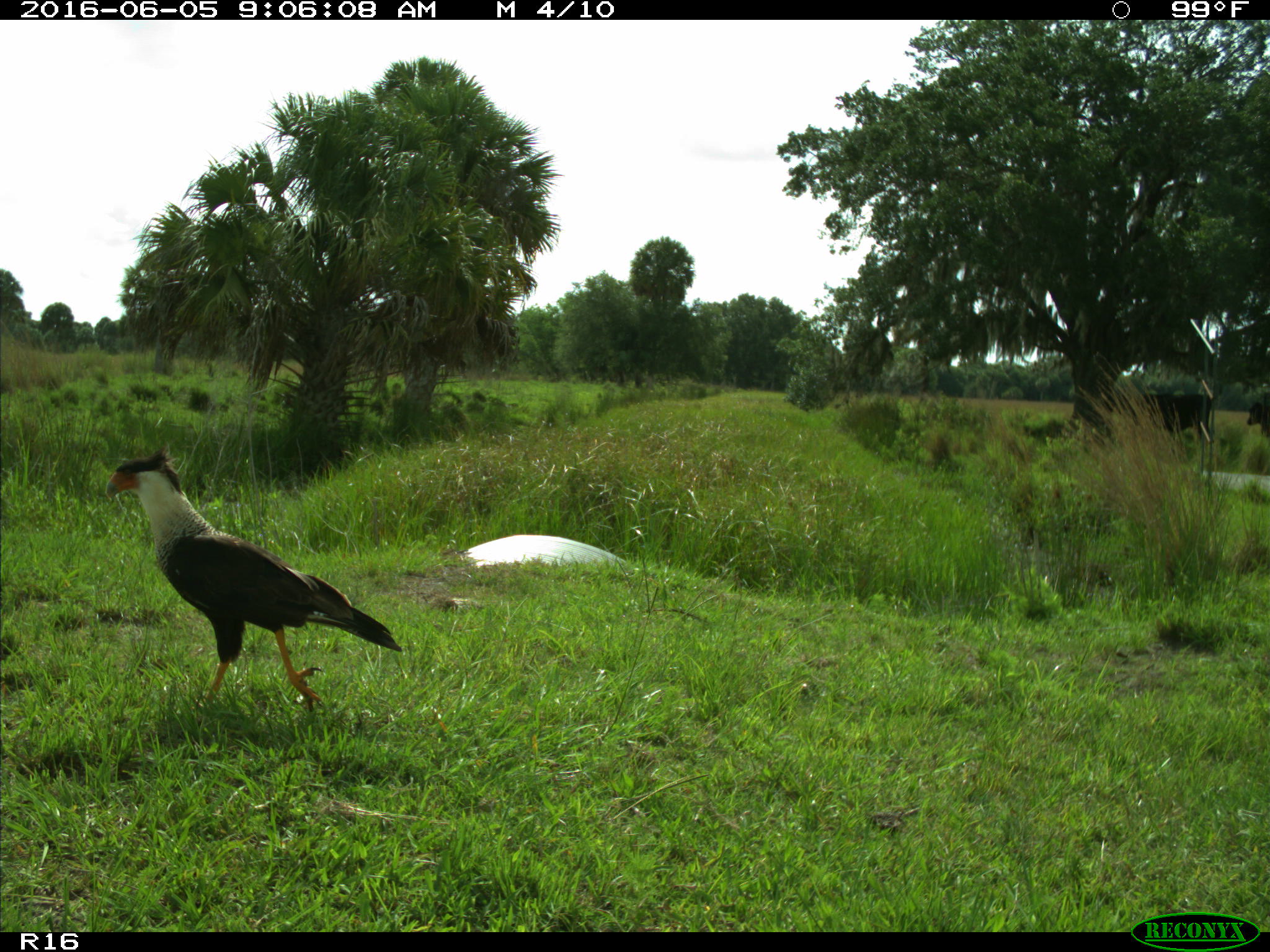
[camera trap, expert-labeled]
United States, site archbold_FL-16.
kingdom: Animalia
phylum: Chordata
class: Aves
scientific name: Aves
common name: birds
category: unidentified bird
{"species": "unidentified bird (birds) (Aves)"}